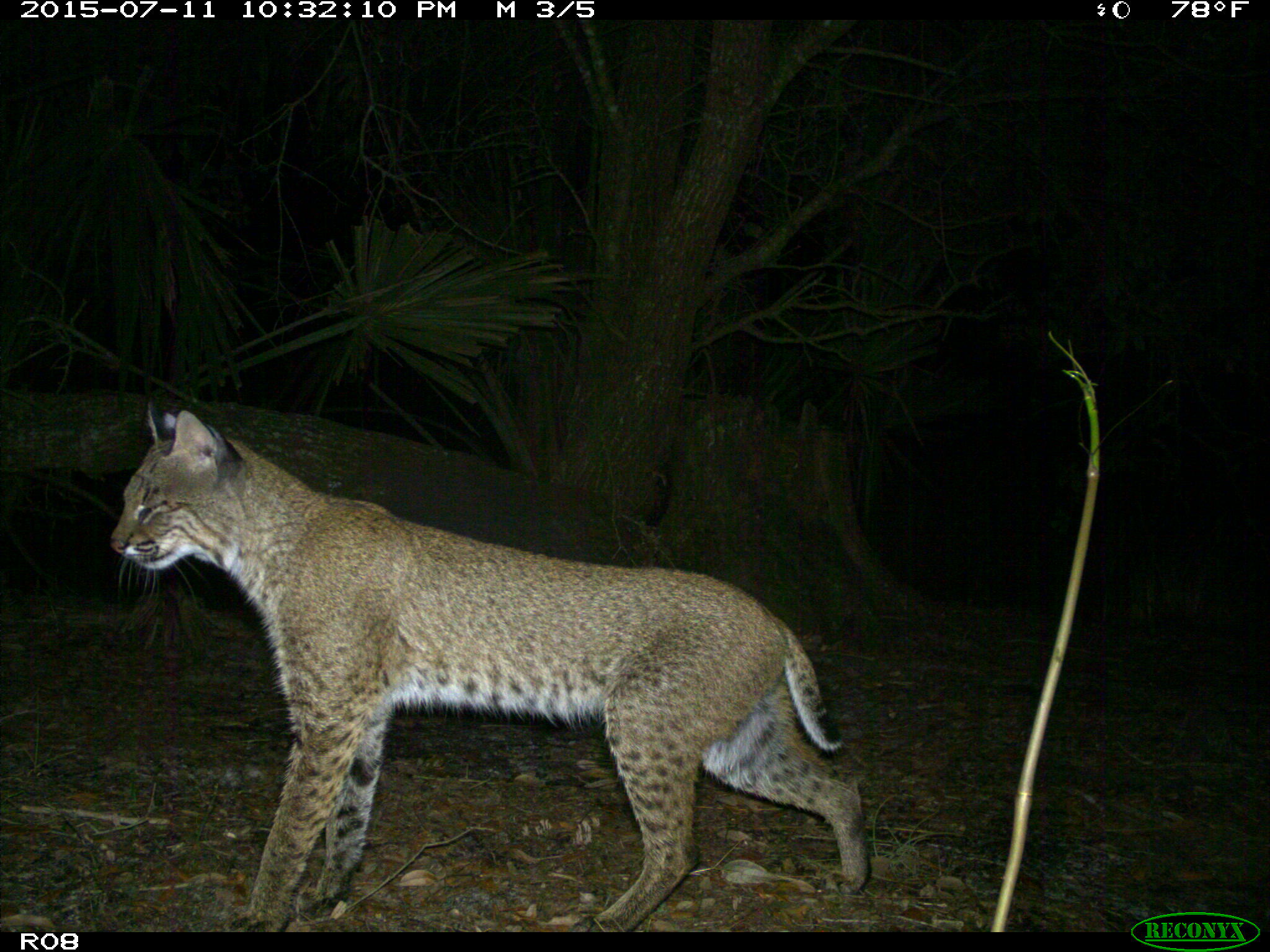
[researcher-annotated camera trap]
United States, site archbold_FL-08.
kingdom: Animalia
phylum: Chordata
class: Mammalia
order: Carnivora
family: Felidae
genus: Lynx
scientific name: Lynx rufus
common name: bobcat